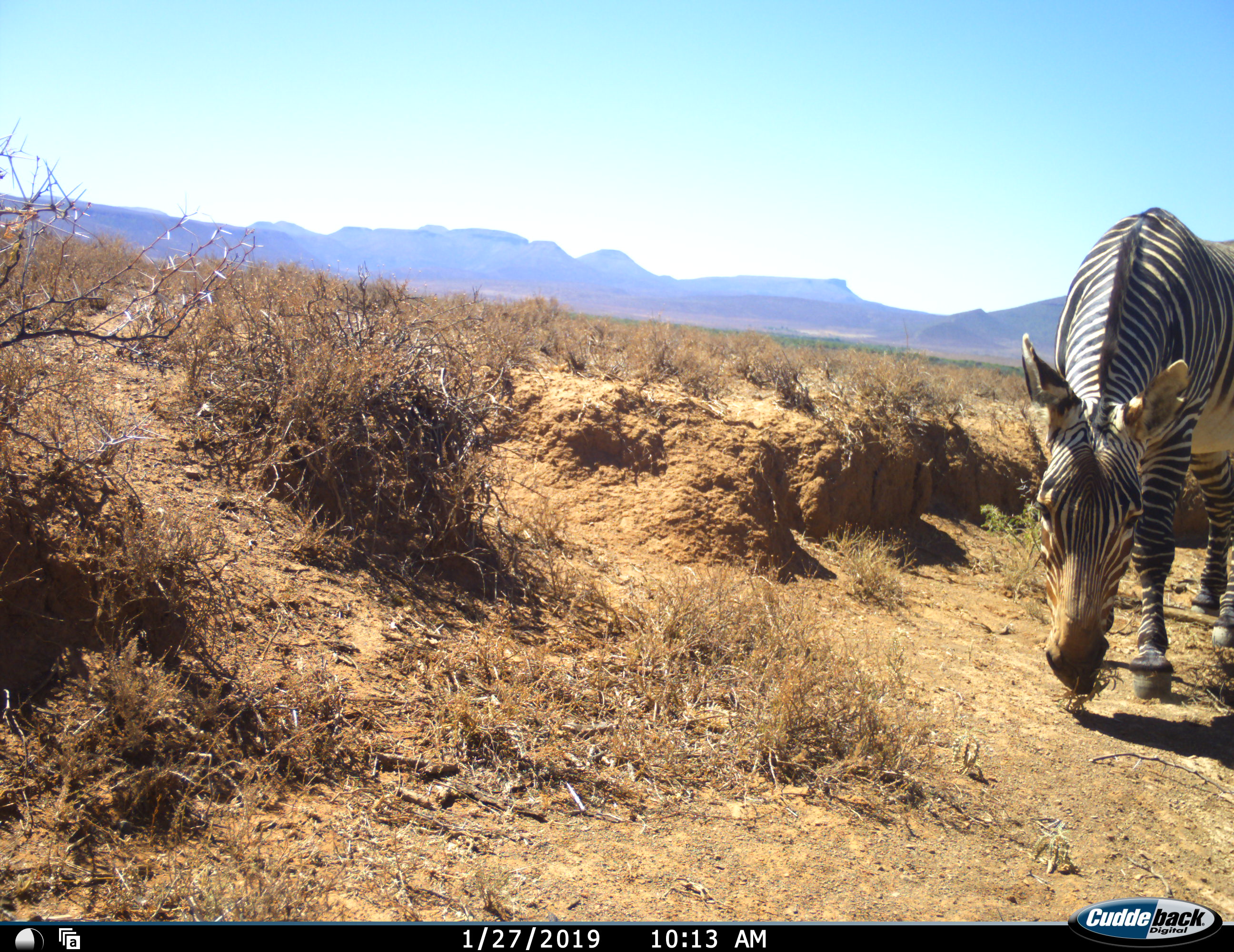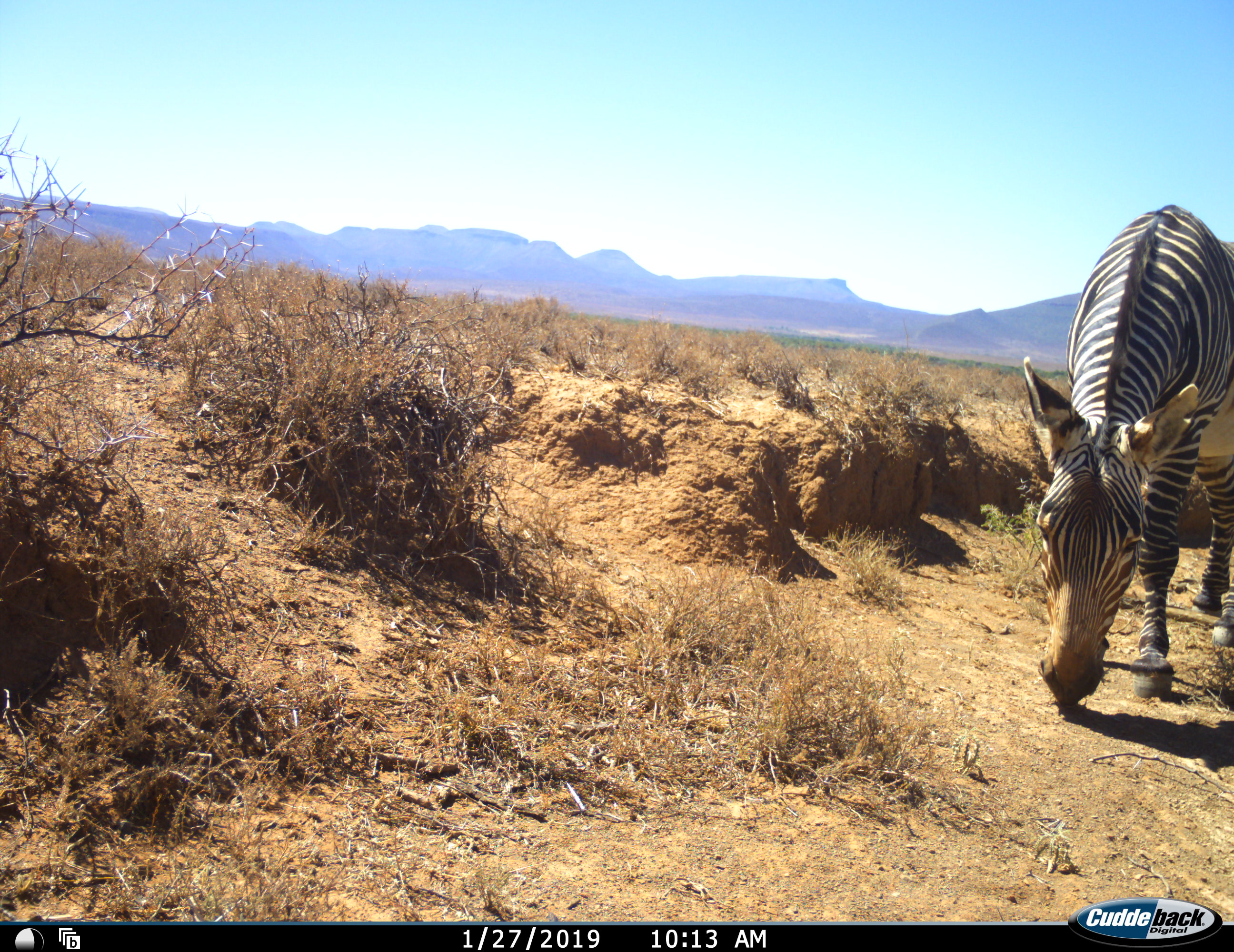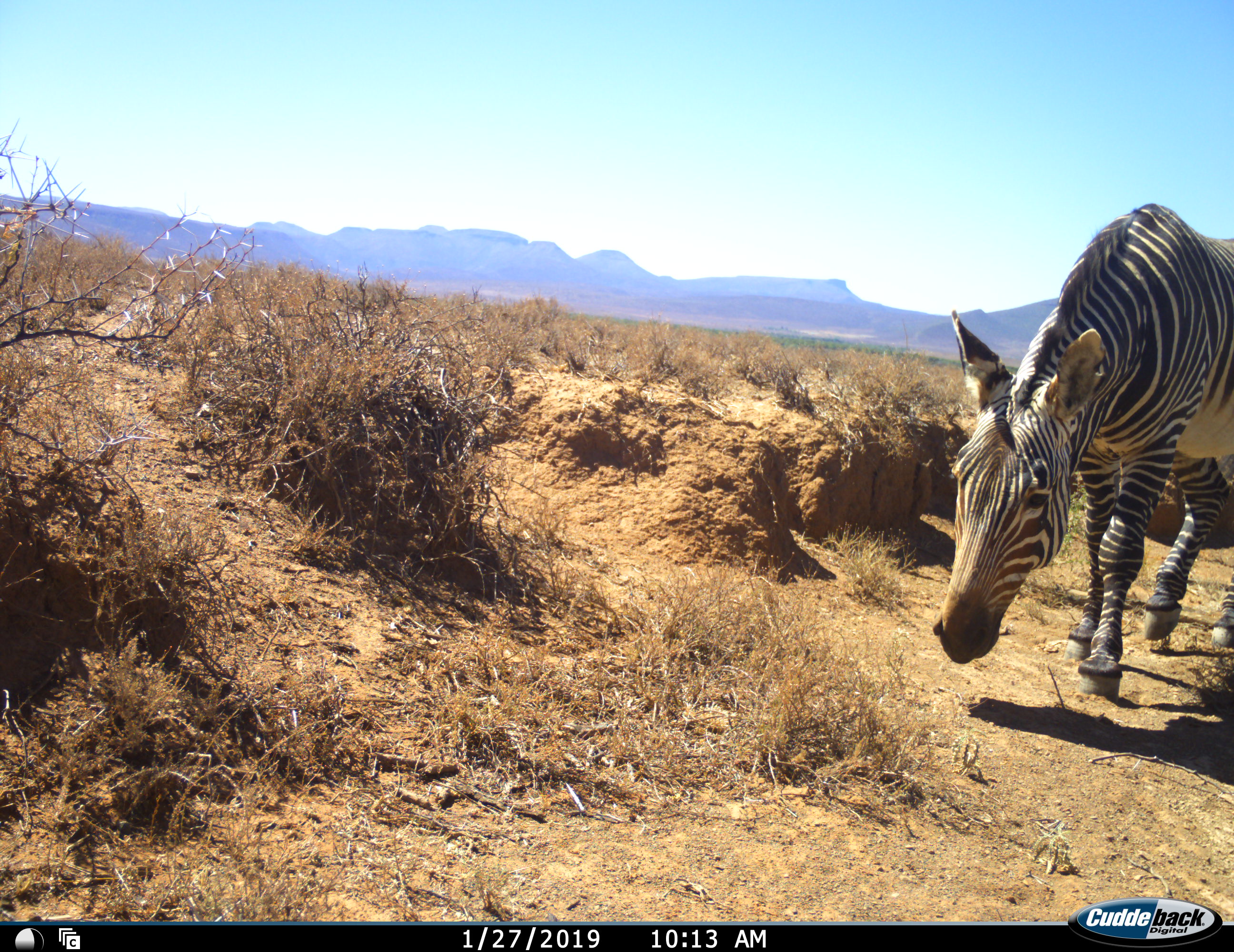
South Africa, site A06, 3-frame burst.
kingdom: Animalia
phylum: Chordata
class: Mammalia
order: Perissodactyla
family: Equidae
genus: Equus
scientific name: Equus zebra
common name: mountain zebra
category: zebramountain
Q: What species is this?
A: Zebramountain (mountain zebra) (Equus zebra).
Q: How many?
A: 1.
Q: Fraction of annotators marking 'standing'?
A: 10%.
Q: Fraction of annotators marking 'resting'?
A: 0%.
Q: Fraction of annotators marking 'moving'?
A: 50%.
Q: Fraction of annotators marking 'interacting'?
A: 0%.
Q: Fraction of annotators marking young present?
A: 0%.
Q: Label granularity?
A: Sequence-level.